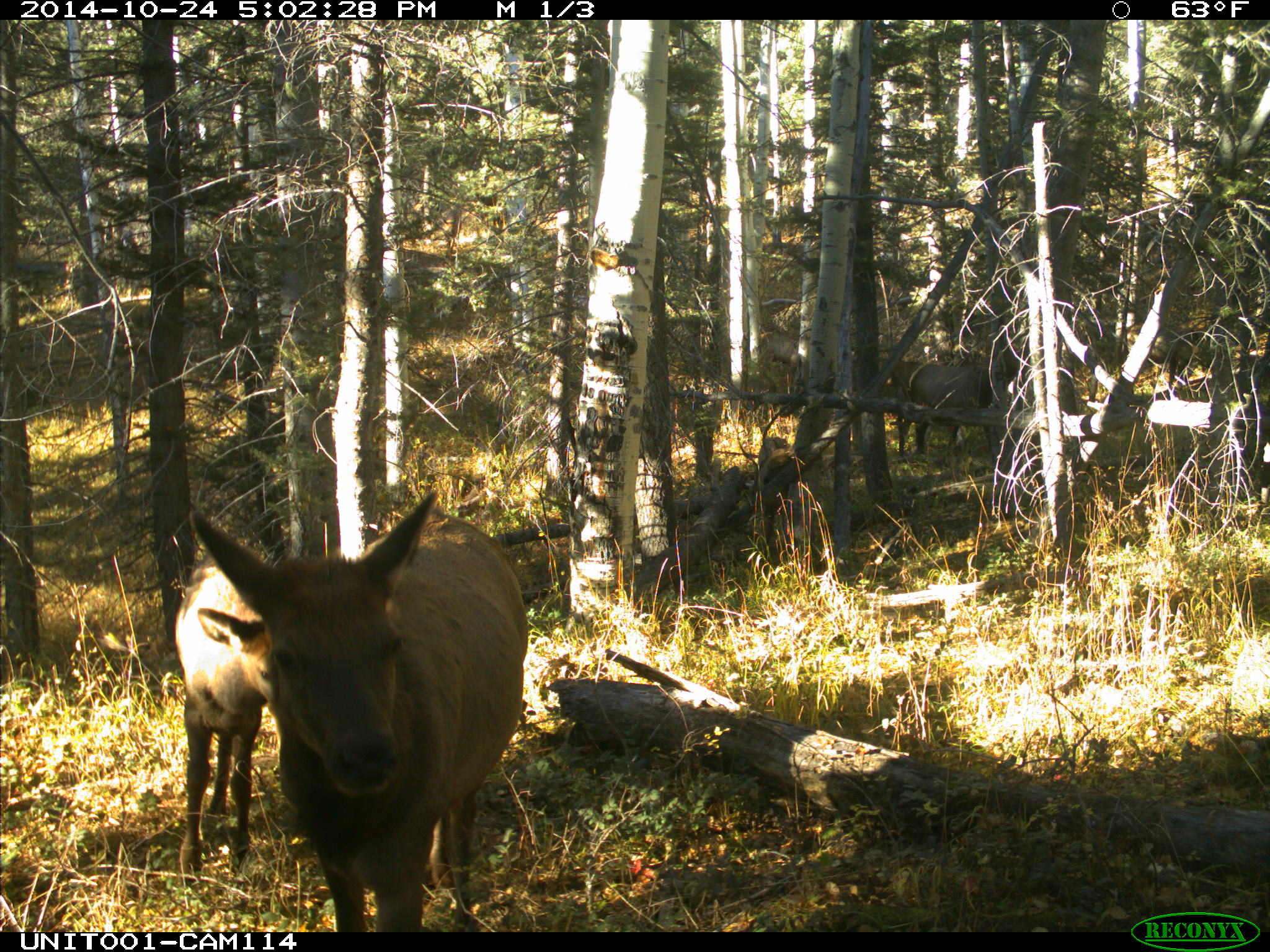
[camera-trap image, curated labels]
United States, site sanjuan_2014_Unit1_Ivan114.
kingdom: Animalia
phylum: Chordata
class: Mammalia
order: Artiodactyla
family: Cervidae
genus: Cervus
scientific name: Cervus elaphus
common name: red deer